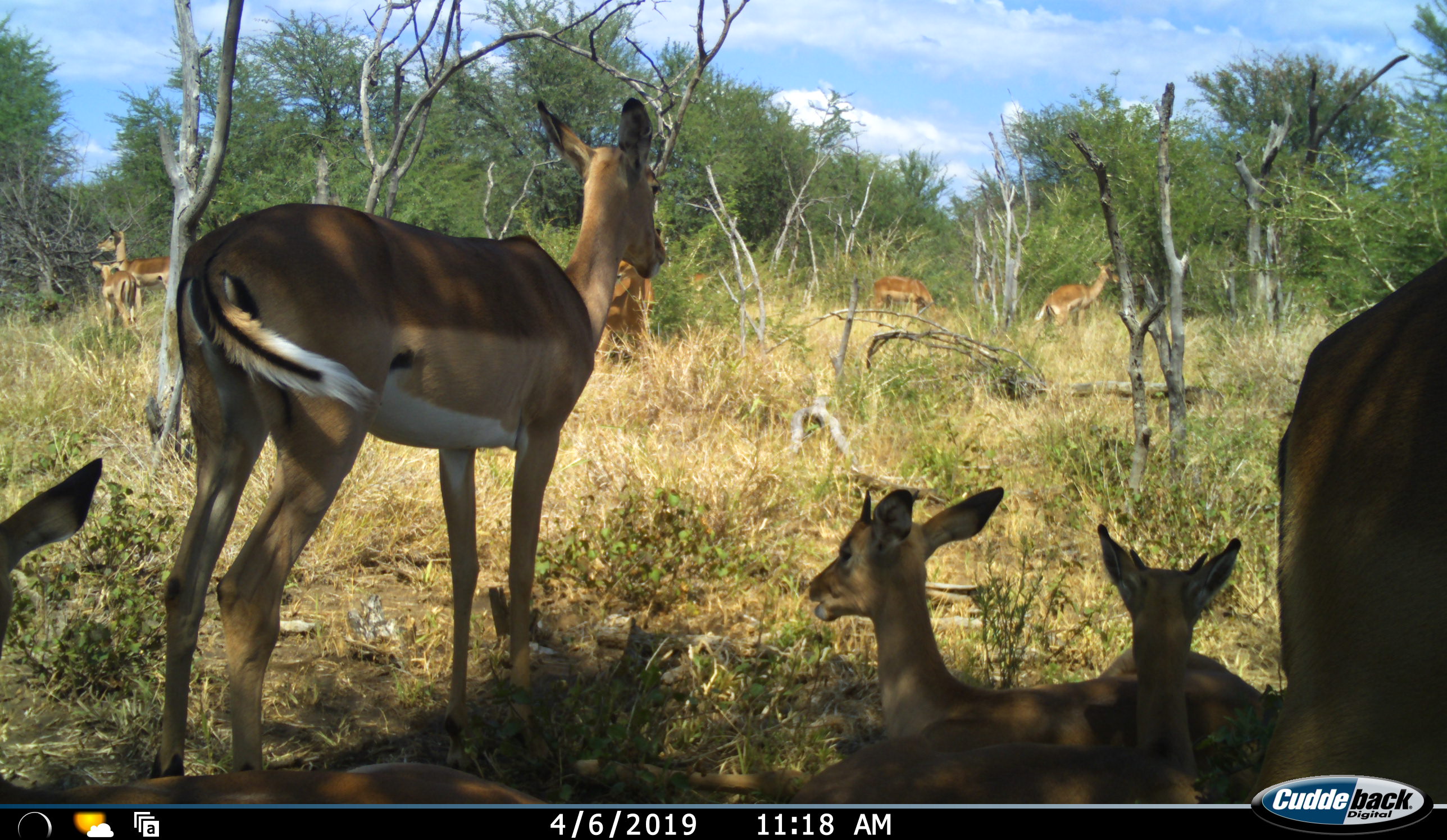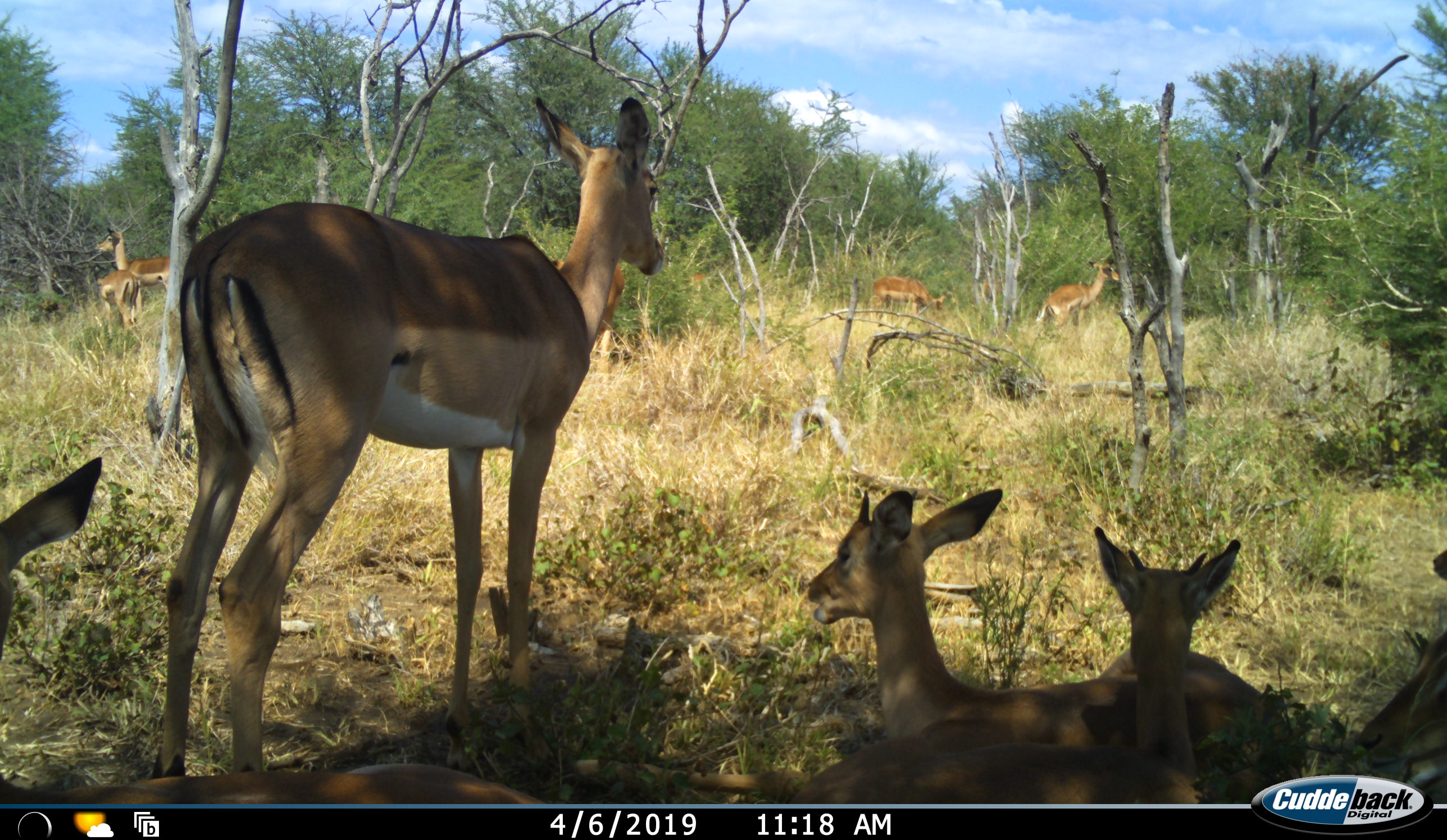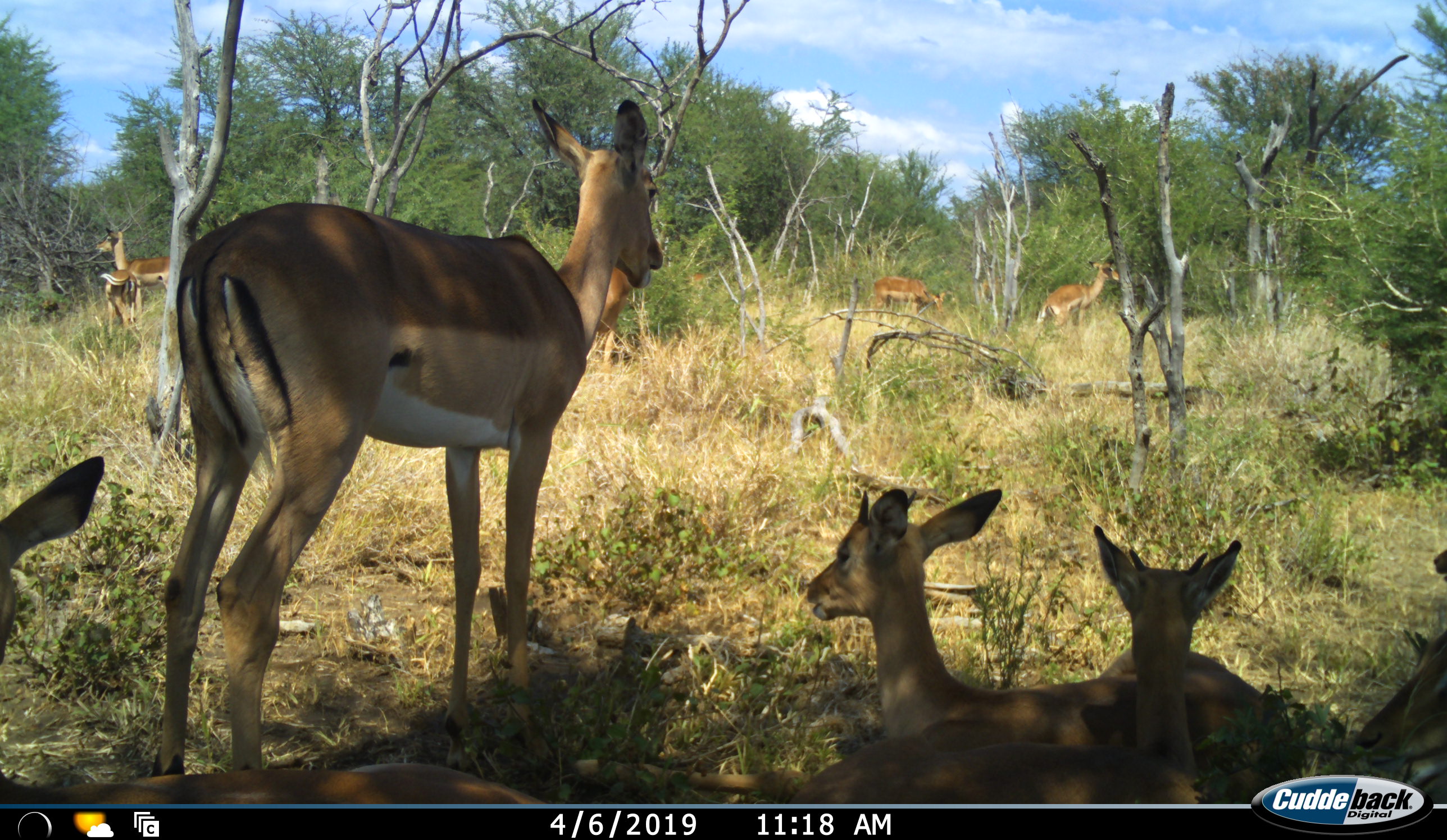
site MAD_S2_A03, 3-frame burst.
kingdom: Animalia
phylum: Chordata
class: Mammalia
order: Artiodactyla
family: Bovidae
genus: Aepyceros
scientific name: Aepyceros melampus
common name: impala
Impala (Aepyceros melampus), count 9. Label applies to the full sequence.